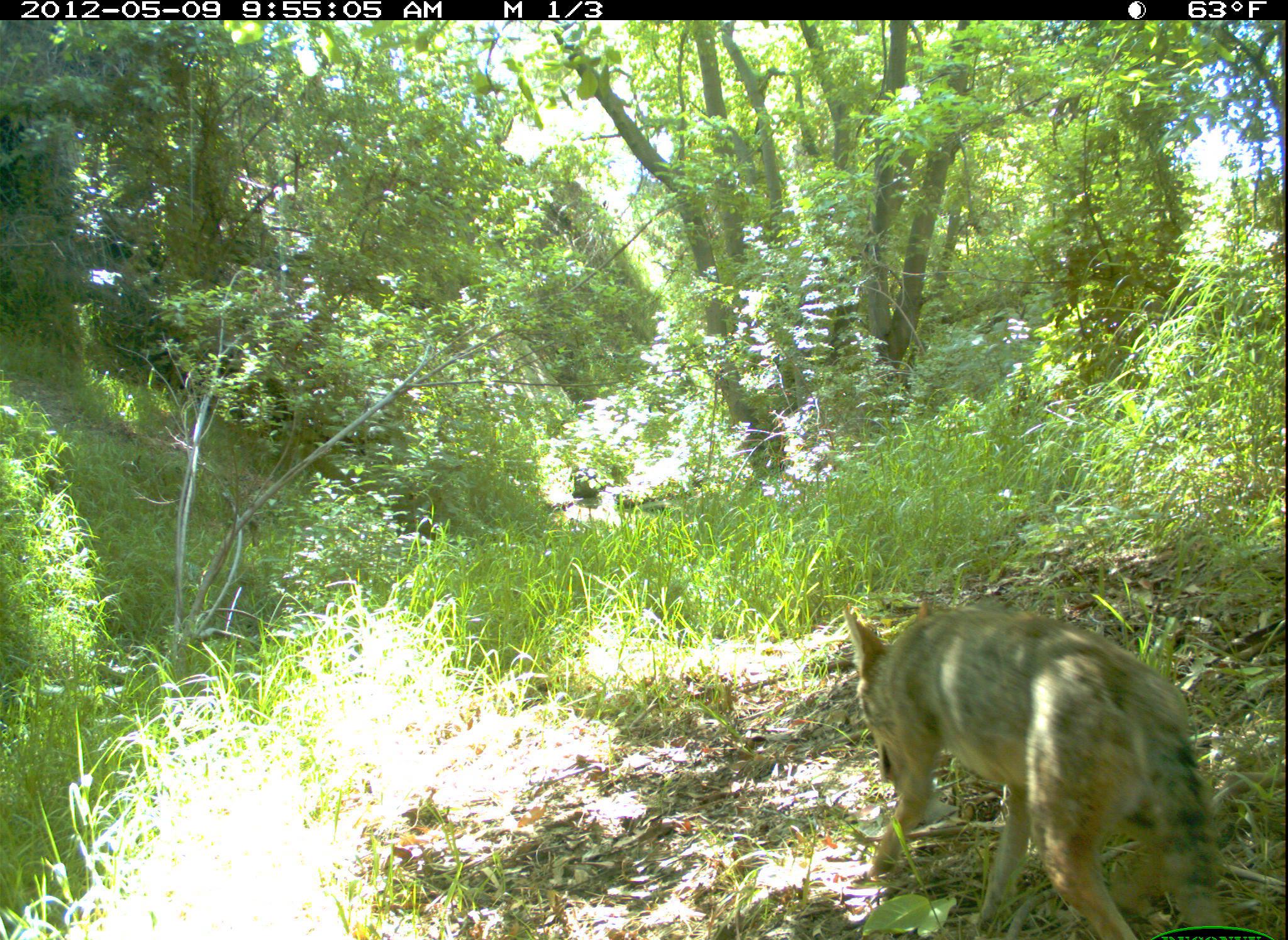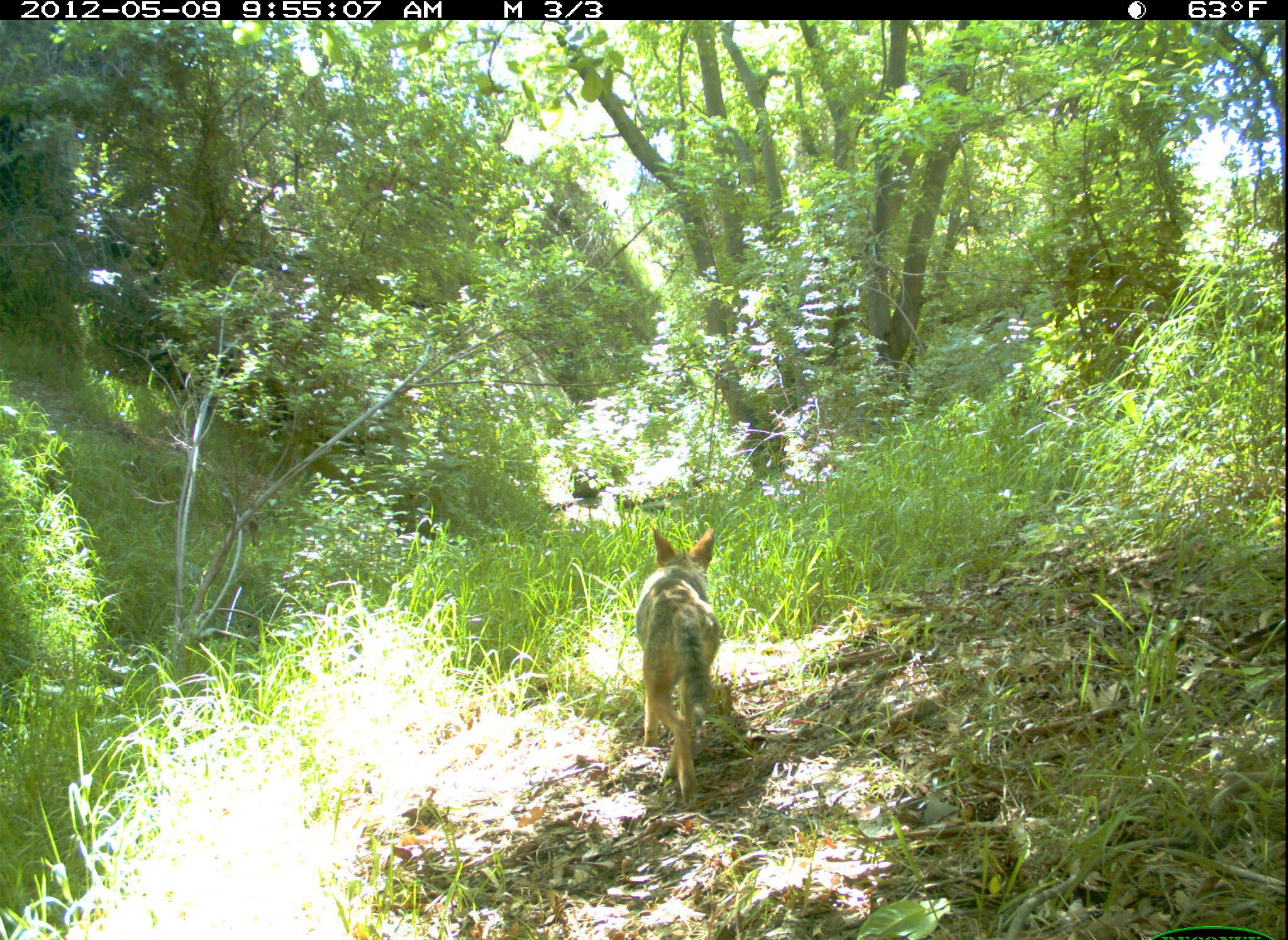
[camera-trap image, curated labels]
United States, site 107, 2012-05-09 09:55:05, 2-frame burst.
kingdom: Animalia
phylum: Chordata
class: Mammalia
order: Carnivora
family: Canidae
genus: Canis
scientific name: Canis latrans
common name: coyote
Coyote (Canis latrans).